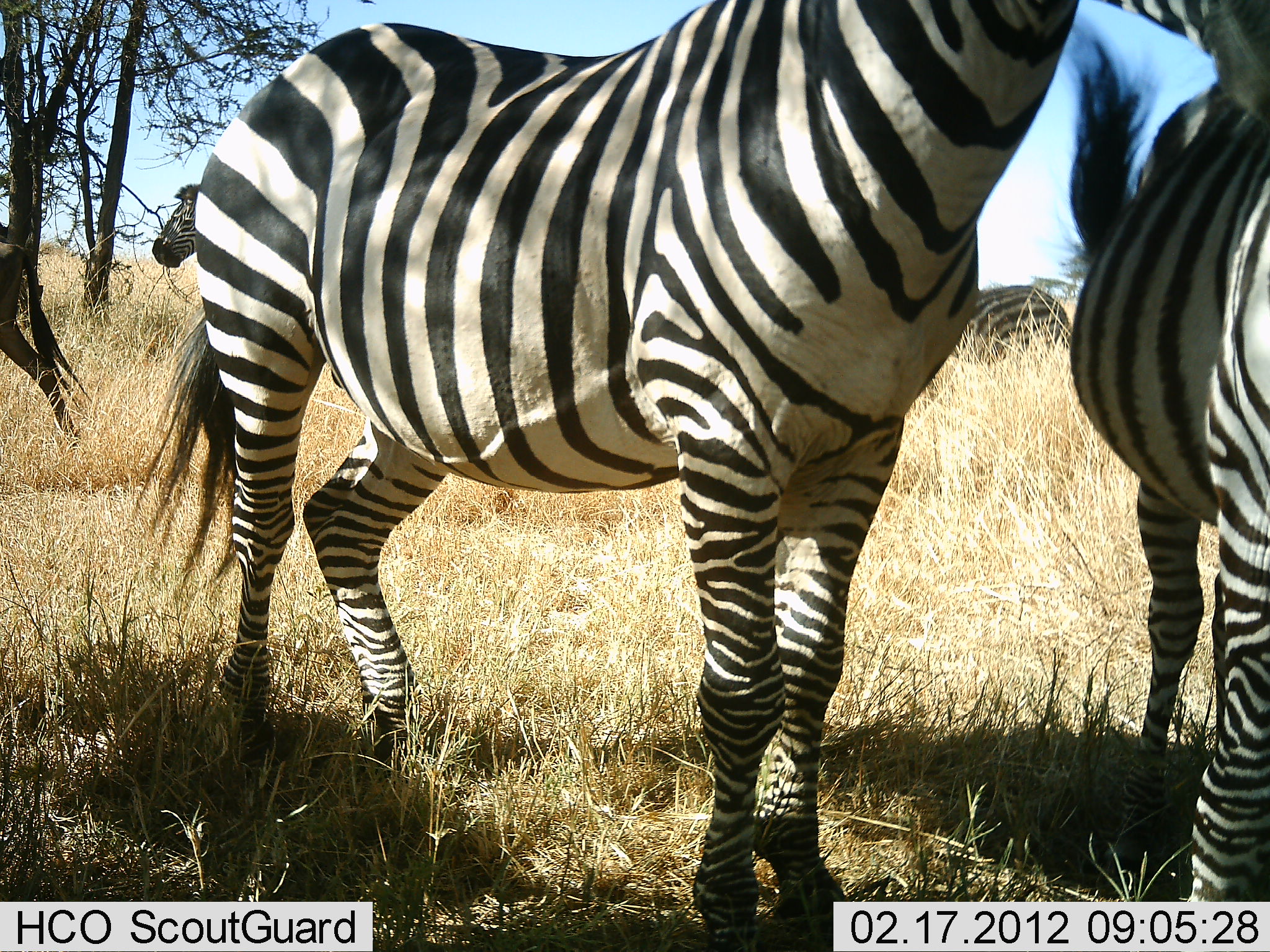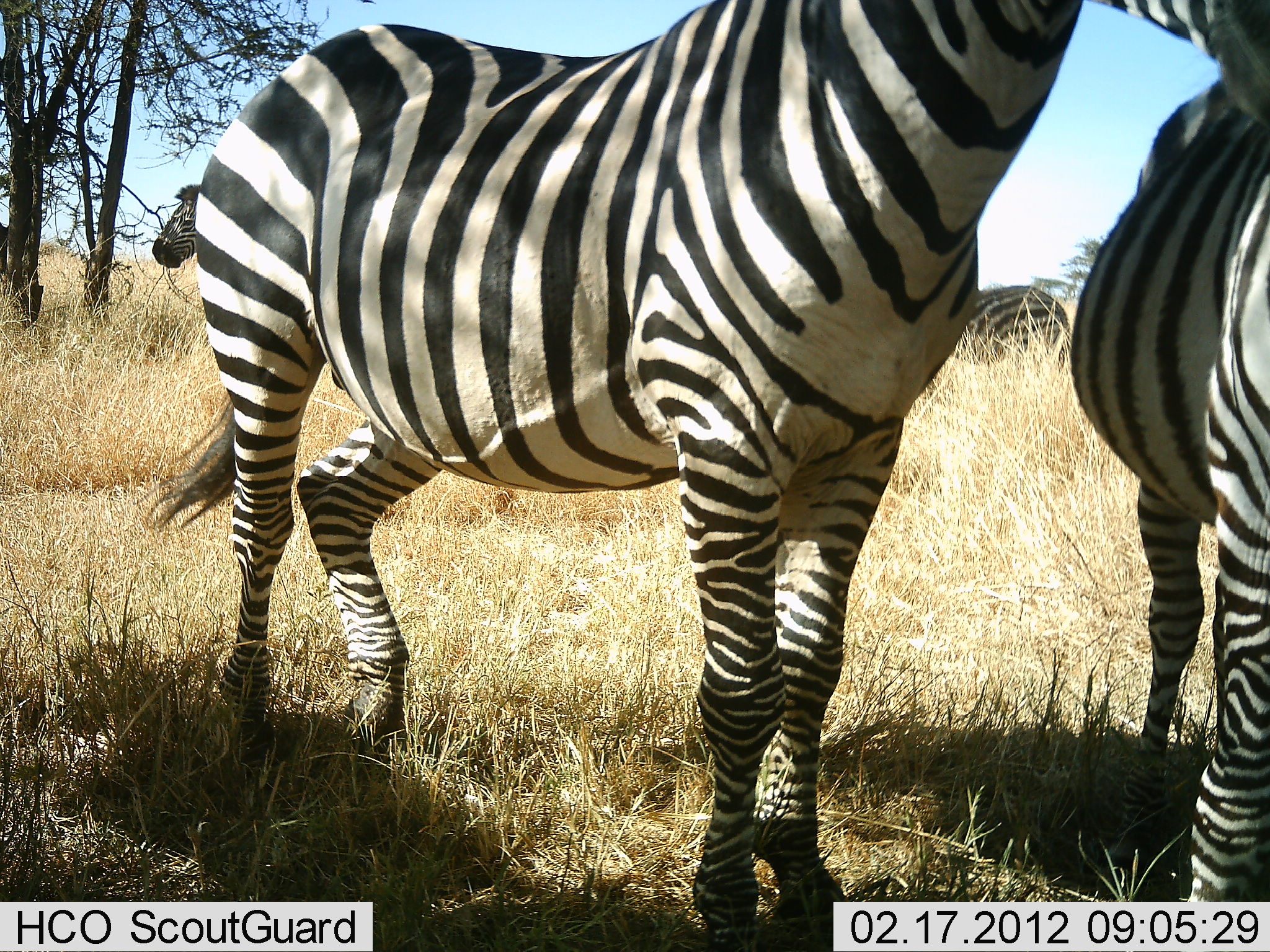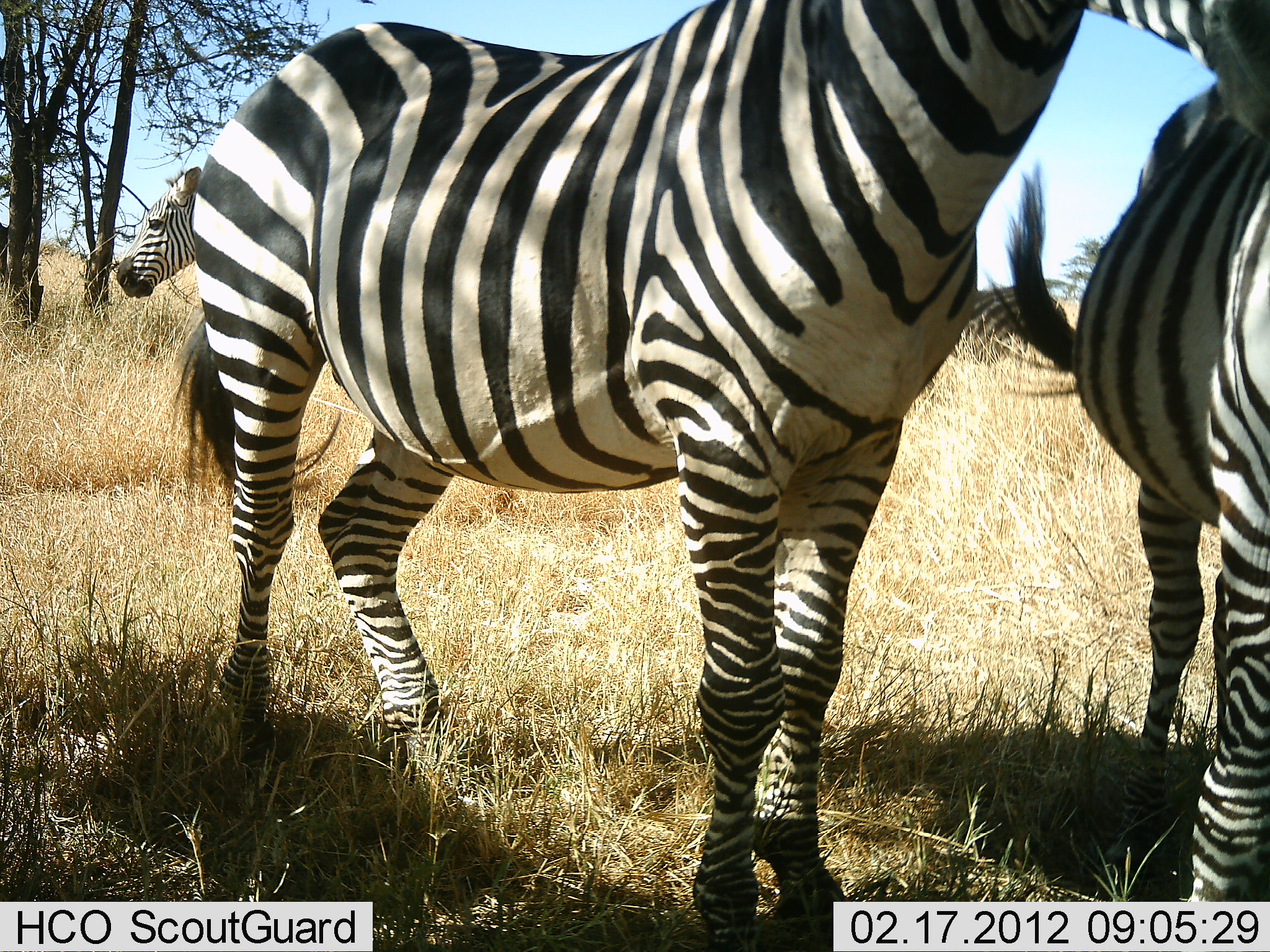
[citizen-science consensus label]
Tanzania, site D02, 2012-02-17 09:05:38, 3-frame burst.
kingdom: Animalia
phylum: Chordata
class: Mammalia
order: Perissodactyla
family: Equidae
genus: Equus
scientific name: Equus quagga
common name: plains zebra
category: zebra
Zebra (plains zebra) (Equus quagga), count 4. Behavior (volunteer vote fractions): standing 95%, resting 20%, moving 30%, interacting 0%. Young present (vote fraction): 0%. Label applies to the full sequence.